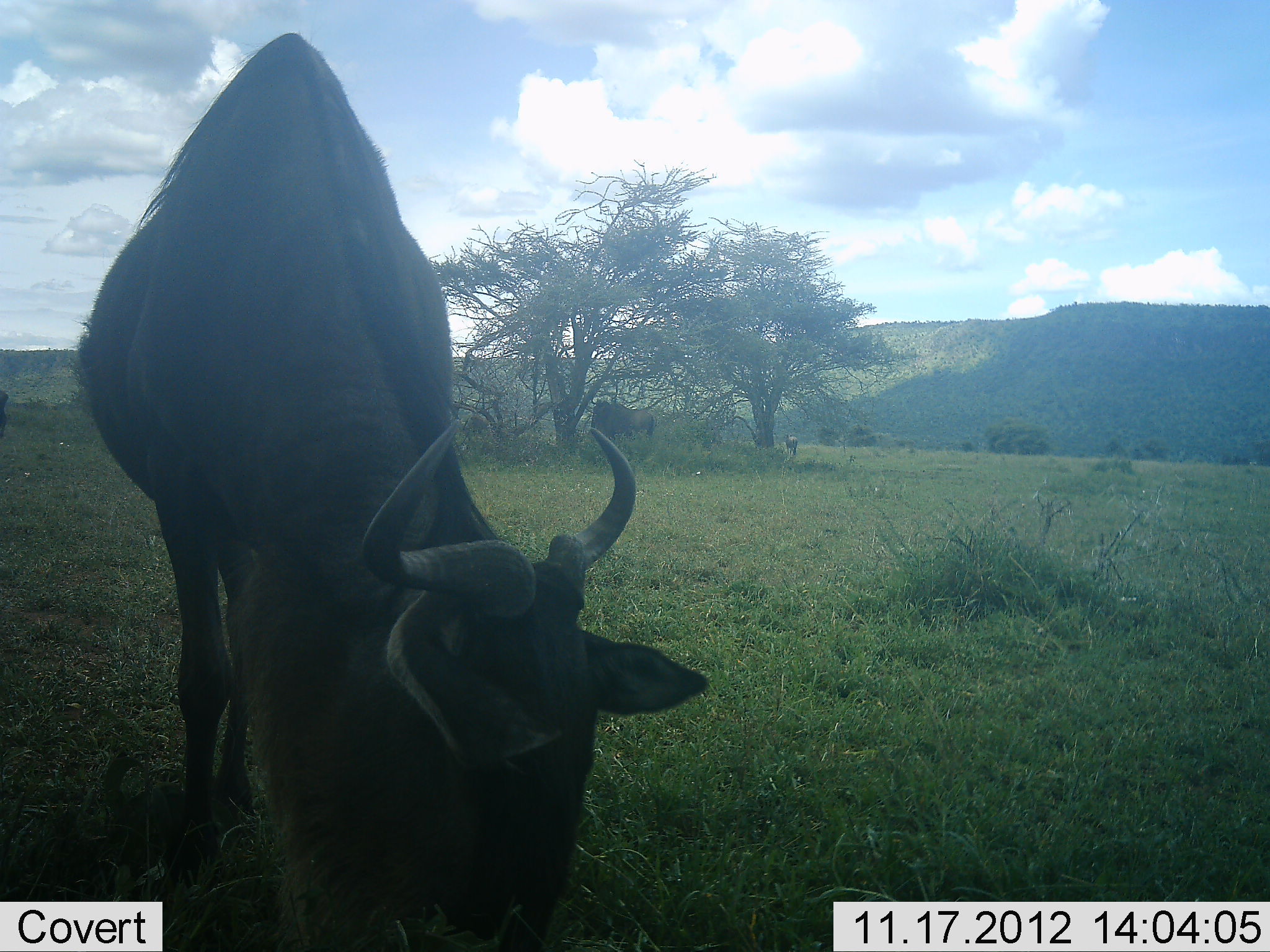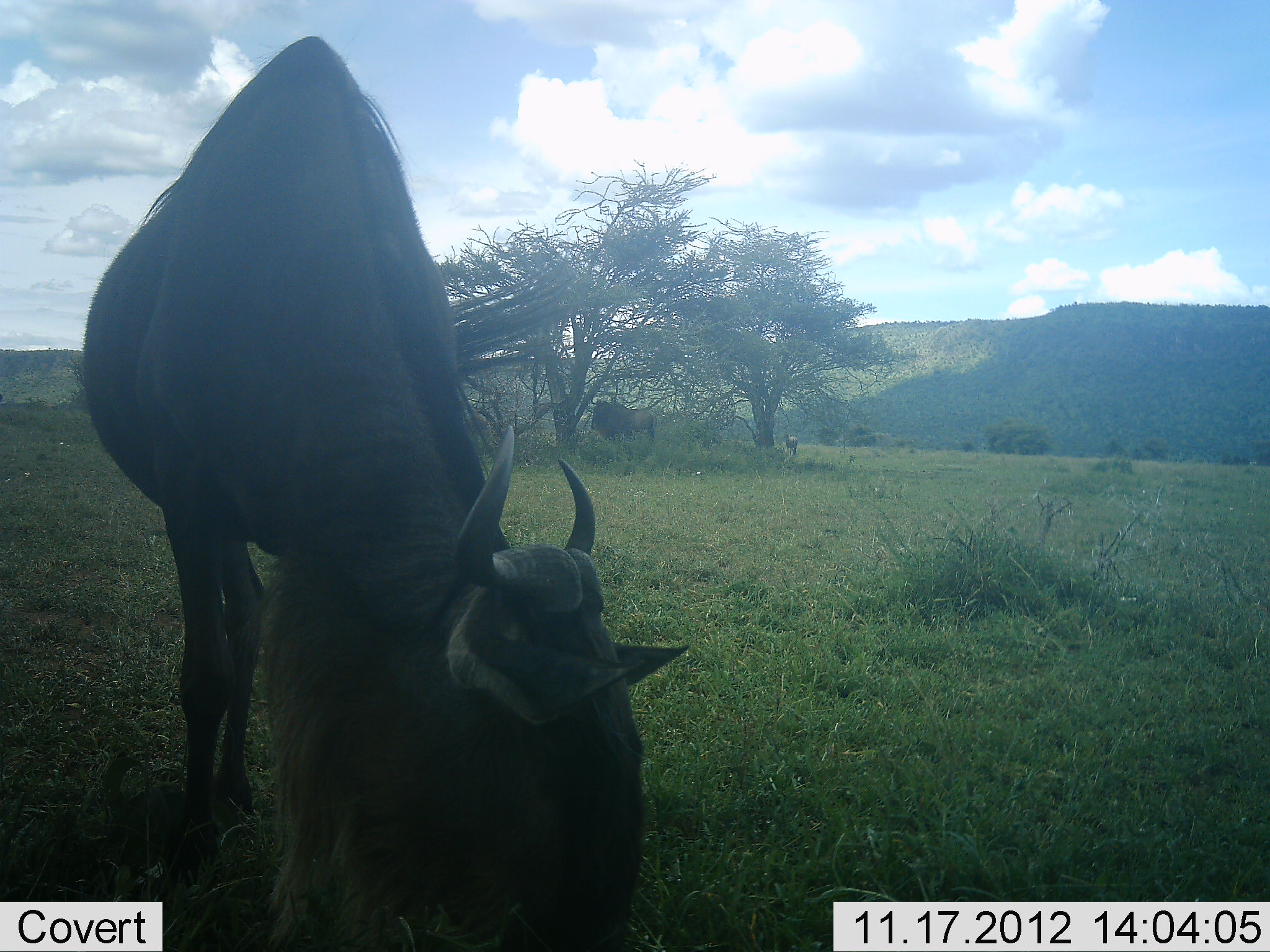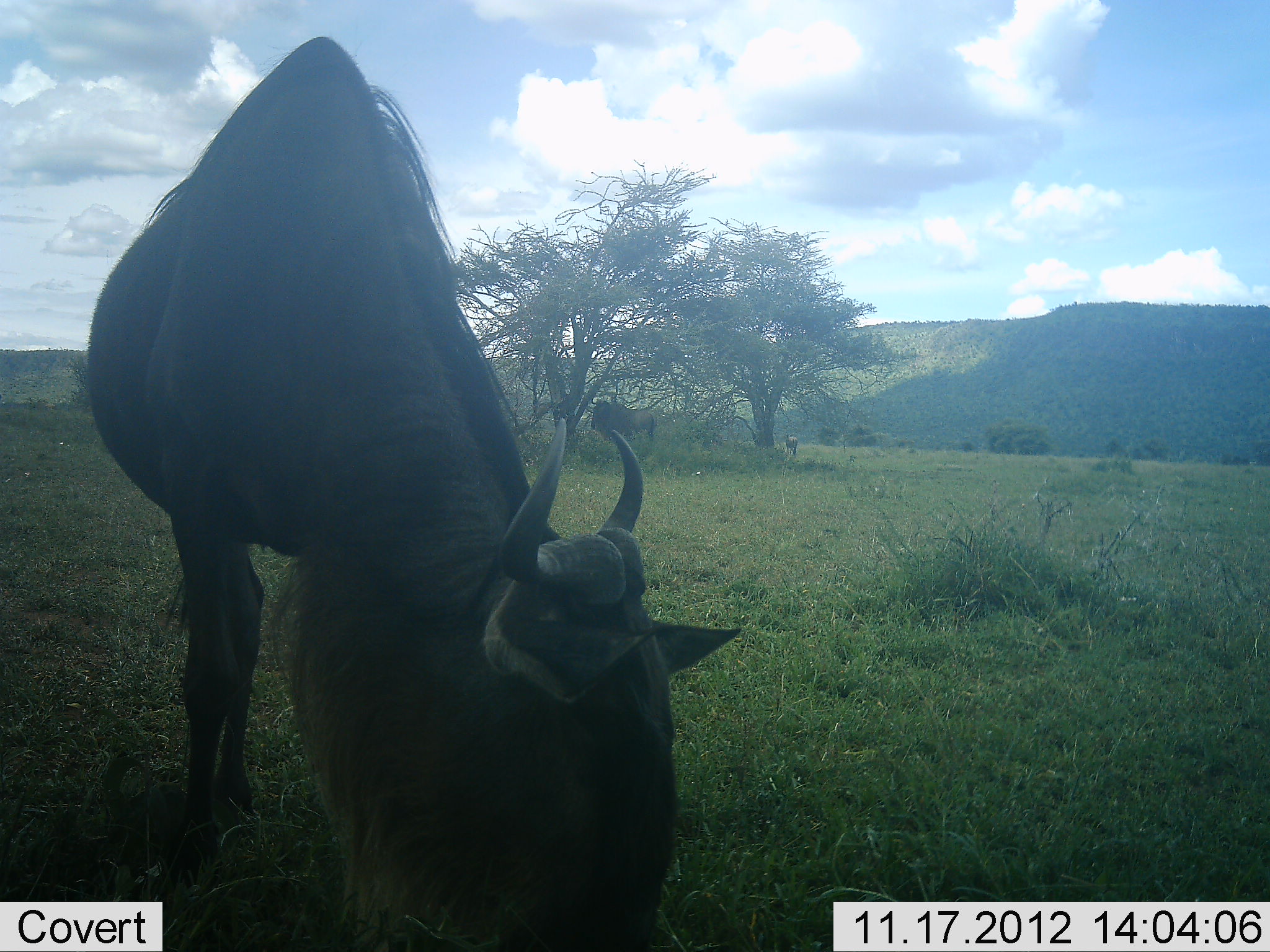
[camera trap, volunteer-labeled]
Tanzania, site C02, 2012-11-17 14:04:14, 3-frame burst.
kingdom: Animalia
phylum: Chordata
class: Mammalia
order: Artiodactyla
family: Bovidae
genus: Connochaetes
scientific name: Connochaetes taurinus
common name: blue wildebeest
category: wildebeest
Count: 1.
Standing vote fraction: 50%.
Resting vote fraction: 0%.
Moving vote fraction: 0%.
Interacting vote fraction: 0%.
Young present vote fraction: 0%.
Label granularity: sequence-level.